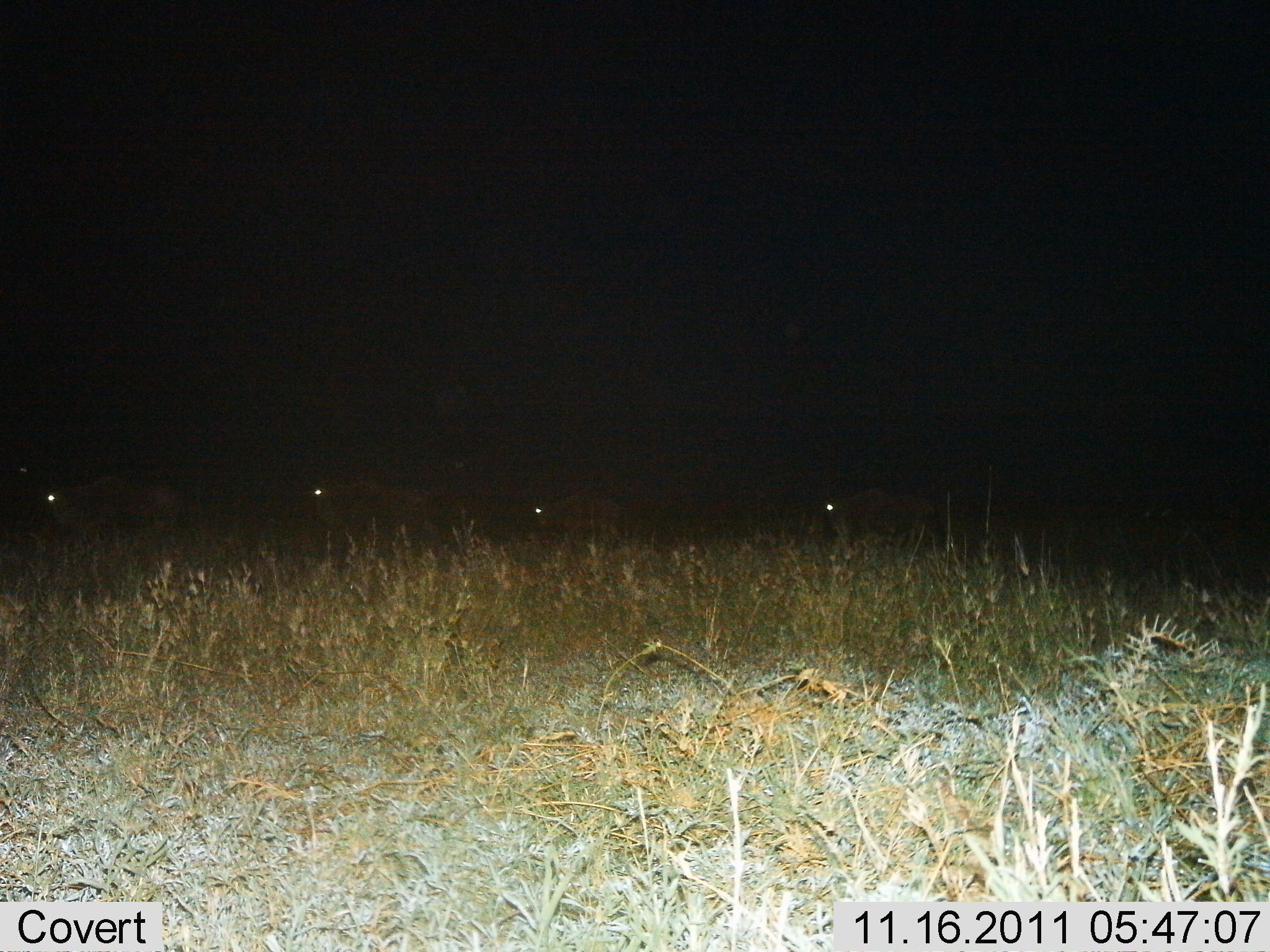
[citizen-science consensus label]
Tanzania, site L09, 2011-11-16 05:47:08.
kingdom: Animalia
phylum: Chordata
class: Mammalia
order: Artiodactyla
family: Bovidae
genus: Connochaetes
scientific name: Connochaetes taurinus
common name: blue wildebeest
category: wildebeest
Wildebeest (blue wildebeest) (Connochaetes taurinus), count 4. Behavior (volunteer vote fractions): standing 45%, resting 0%, moving 55%, interacting 0%. Young present (vote fraction): 9%. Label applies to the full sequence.